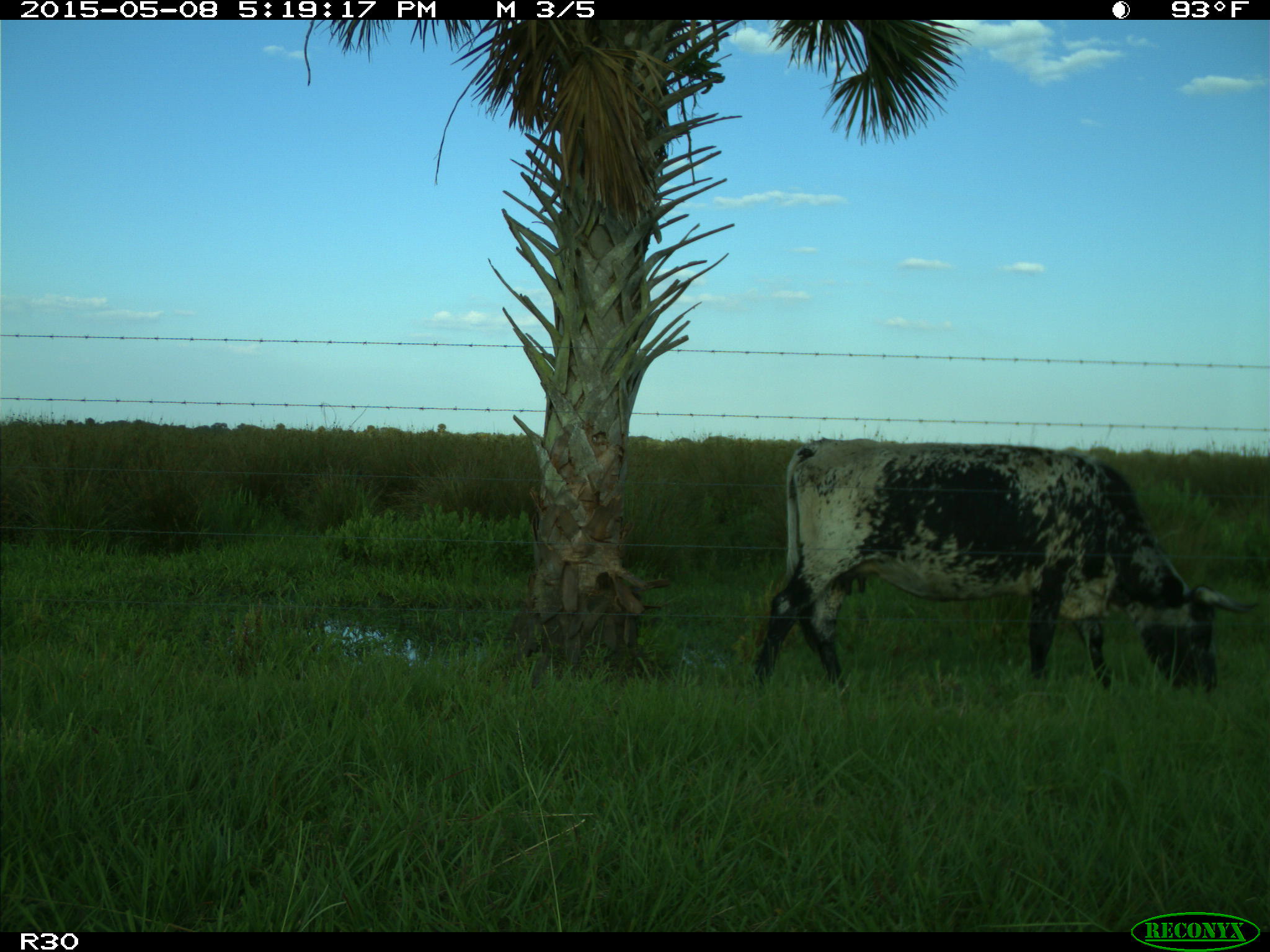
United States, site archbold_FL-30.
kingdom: Animalia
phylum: Chordata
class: Mammalia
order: Artiodactyla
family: Bovidae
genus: Bos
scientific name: Bos taurus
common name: domestic cow